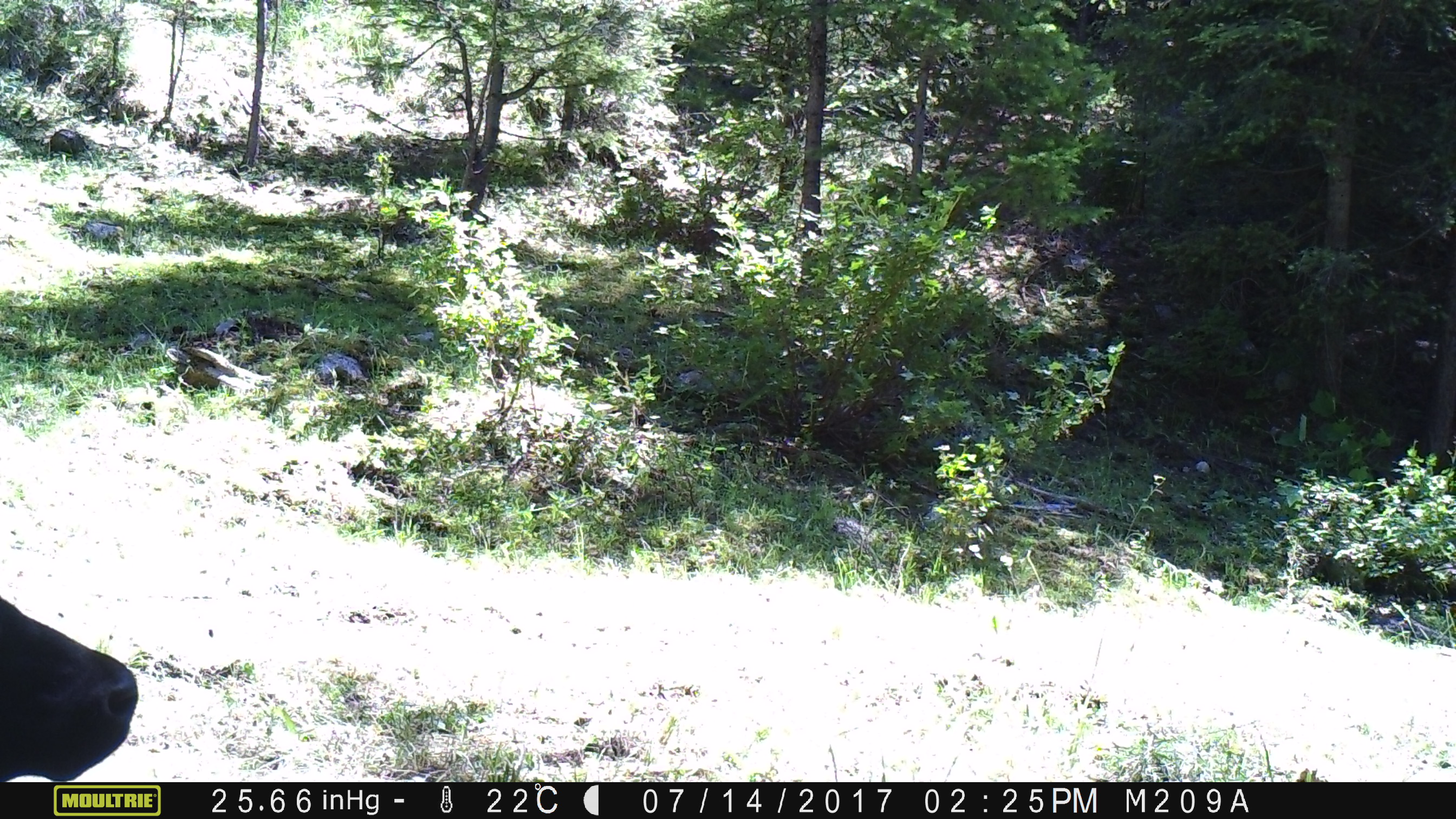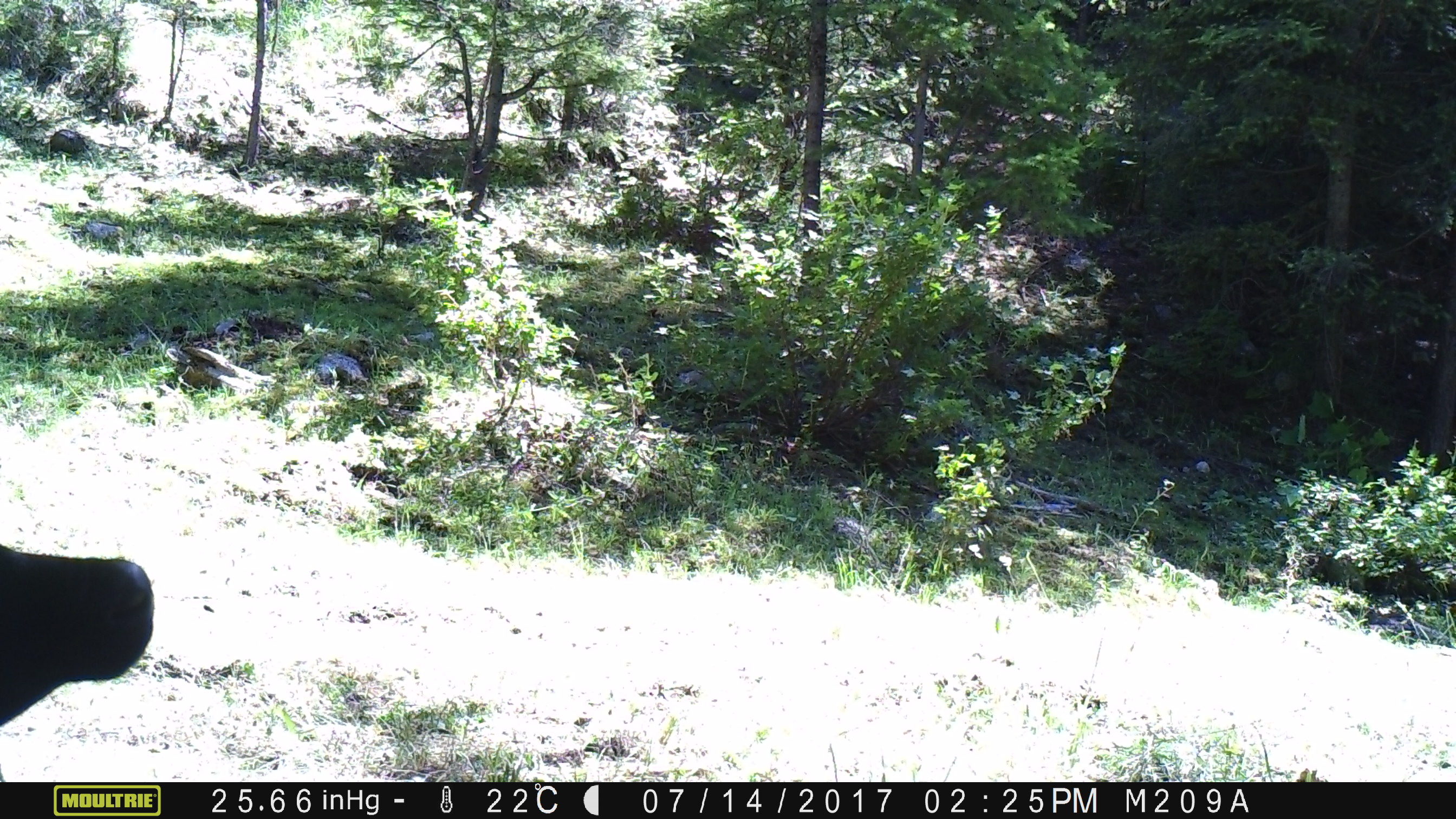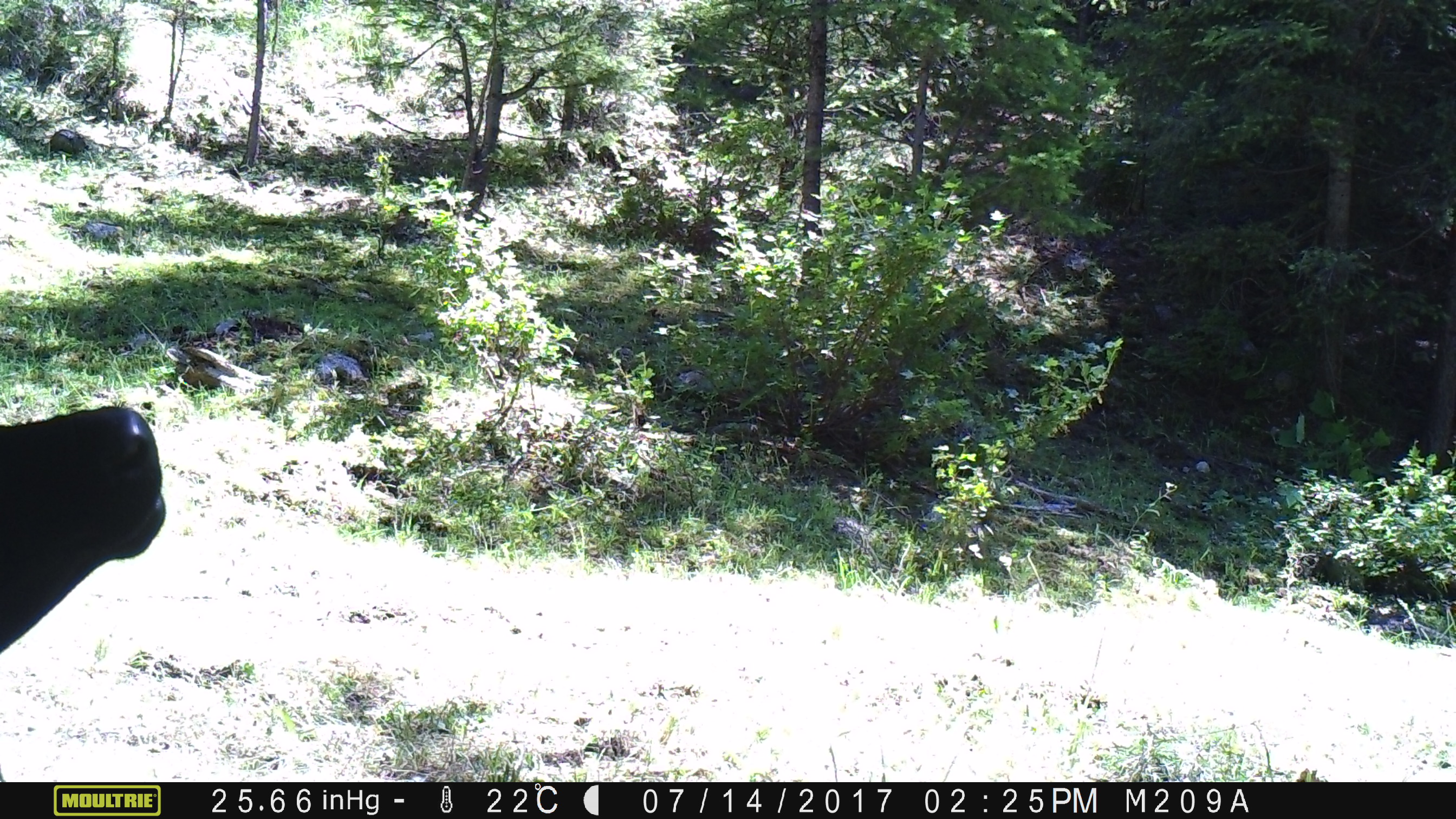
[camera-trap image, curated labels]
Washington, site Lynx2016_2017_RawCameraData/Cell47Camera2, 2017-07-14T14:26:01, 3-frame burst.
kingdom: Animalia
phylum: Chordata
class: Mammalia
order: Artiodactyla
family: Bovidae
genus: Bos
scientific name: Bos taurus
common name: domestic cattle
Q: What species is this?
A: Domestic cattle (Bos taurus).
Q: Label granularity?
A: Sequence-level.